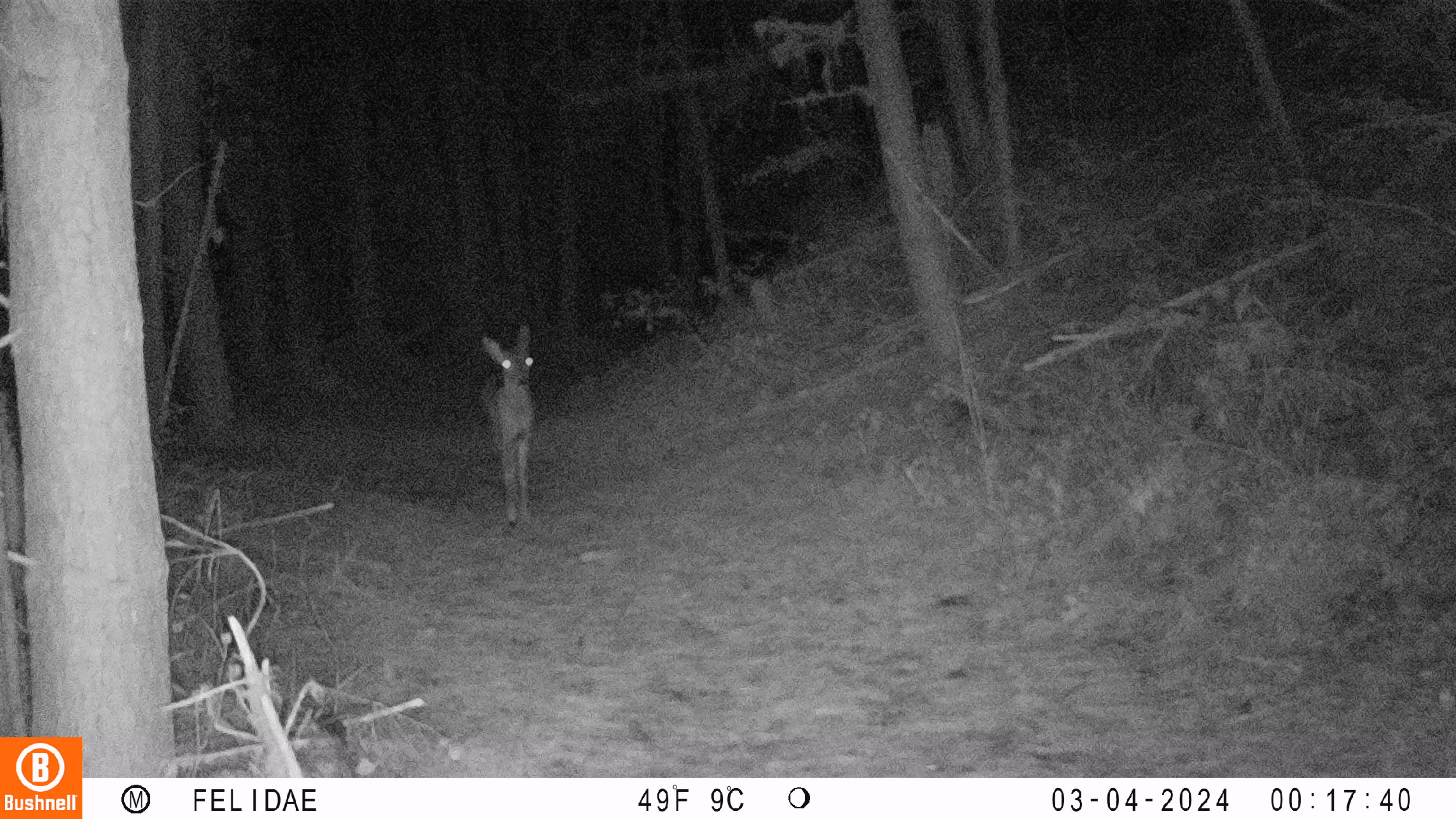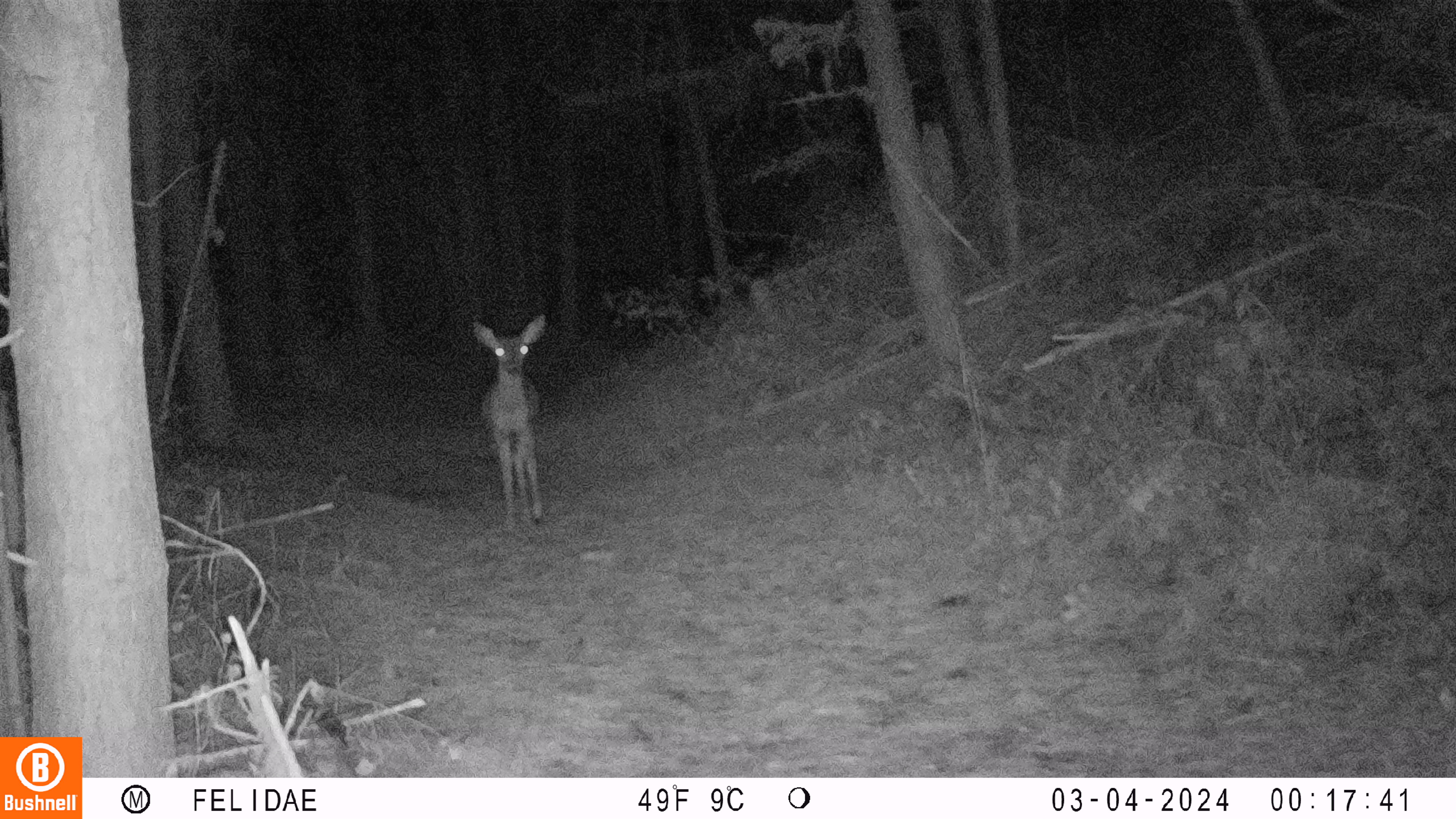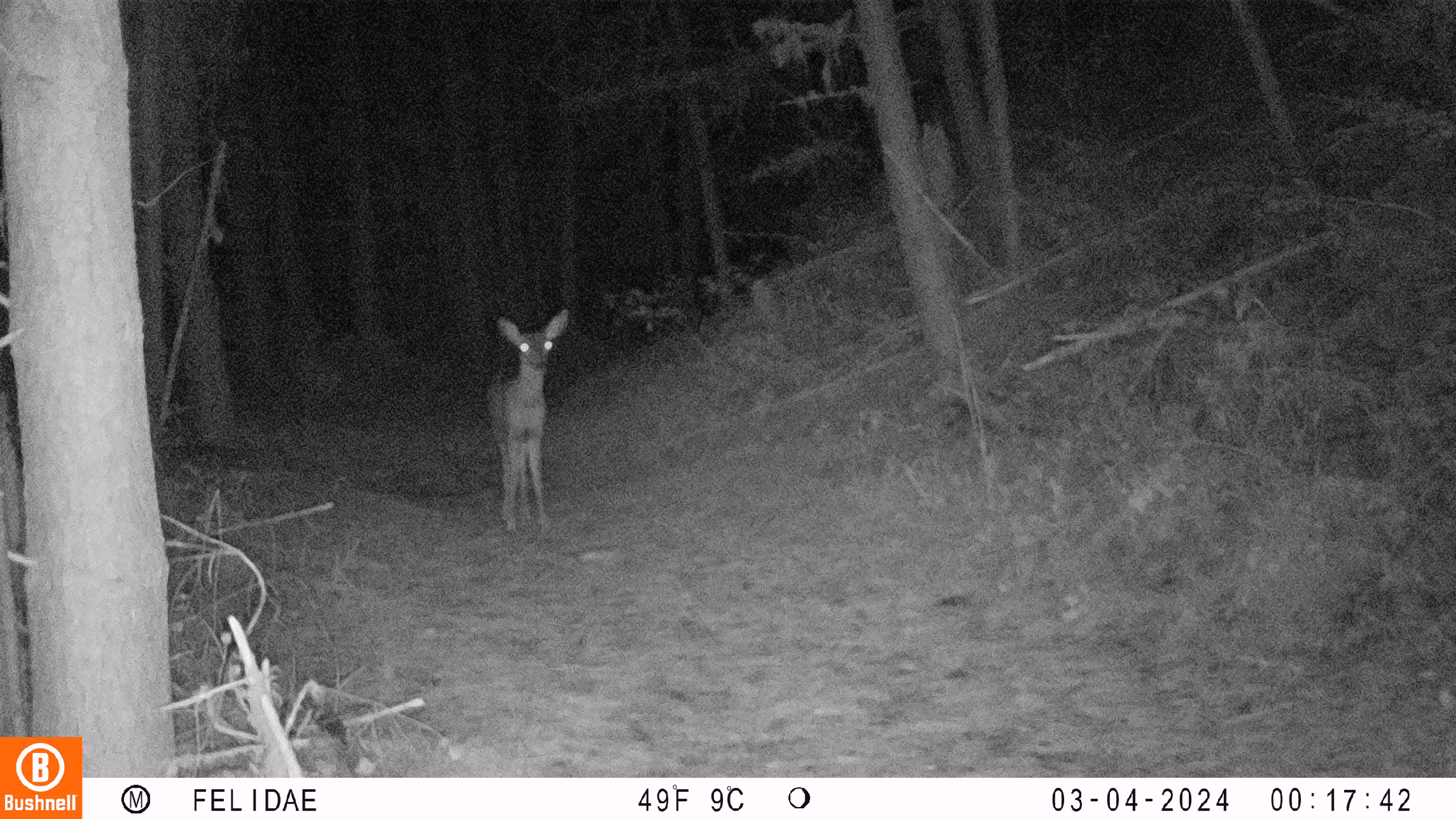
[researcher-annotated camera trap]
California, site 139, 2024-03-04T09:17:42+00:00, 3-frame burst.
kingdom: Animalia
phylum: Chordata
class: Mammalia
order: Artiodactyla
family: Cervidae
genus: Odocoileus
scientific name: Odocoileus hemionus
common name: mule deer